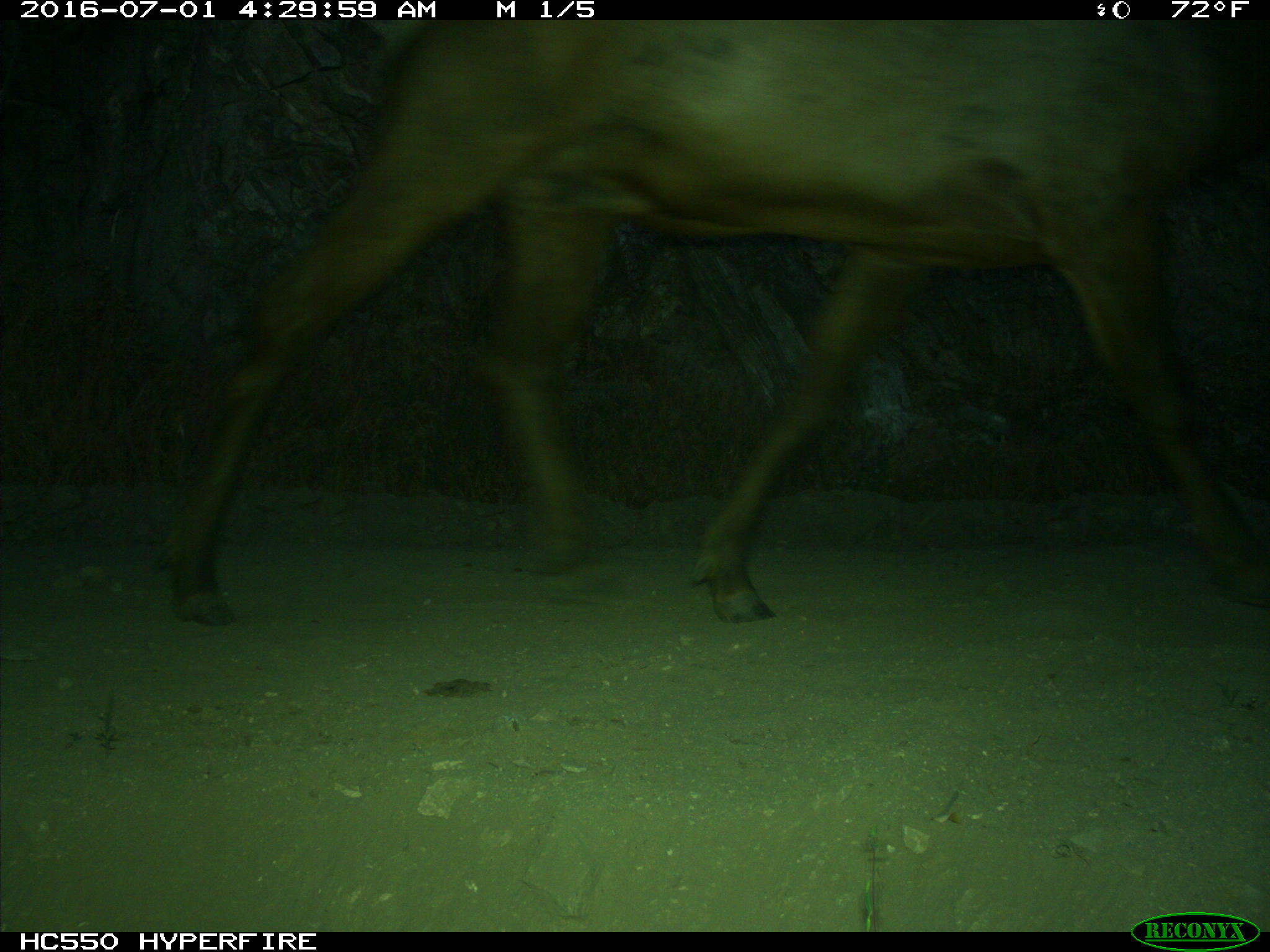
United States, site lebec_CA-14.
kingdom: Animalia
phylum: Chordata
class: Mammalia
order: Artiodactyla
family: Cervidae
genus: Cervus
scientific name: Cervus canadensis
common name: elk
Cervus canadensis (elk).